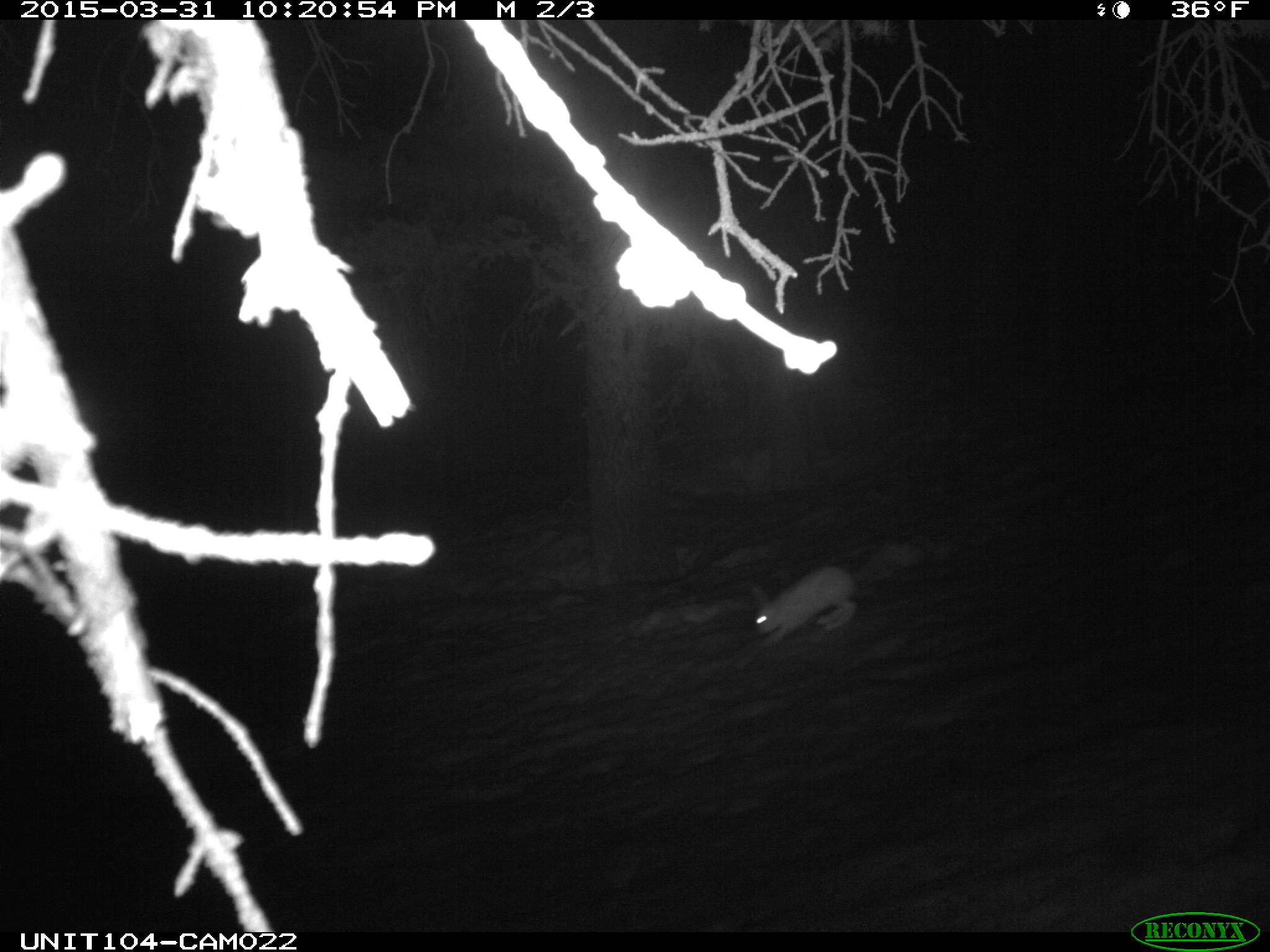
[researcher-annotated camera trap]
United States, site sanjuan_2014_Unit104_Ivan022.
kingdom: Animalia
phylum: Chordata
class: Mammalia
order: Lagomorpha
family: Leporidae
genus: Lepus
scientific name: Lepus americanus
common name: snowshoe hare